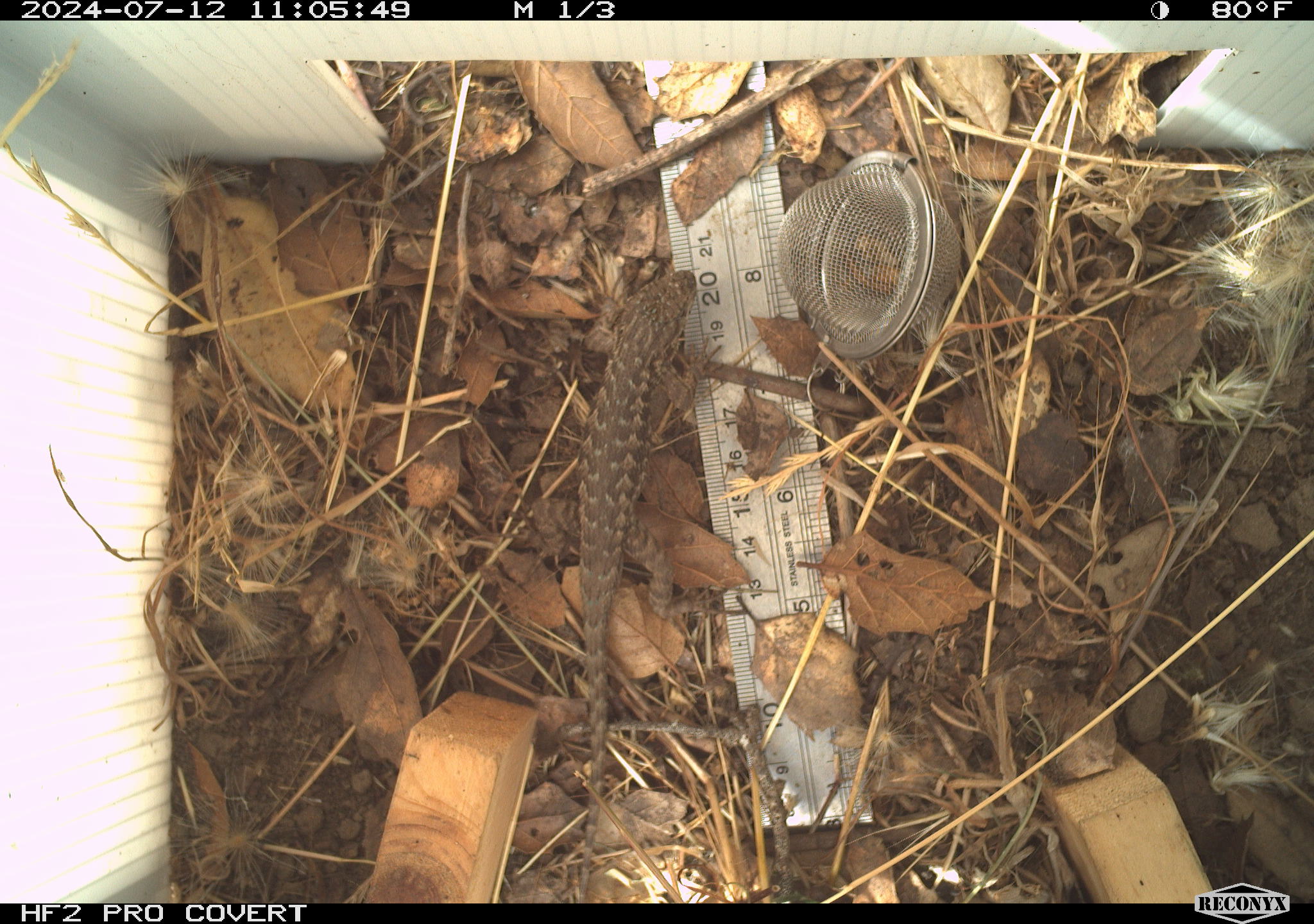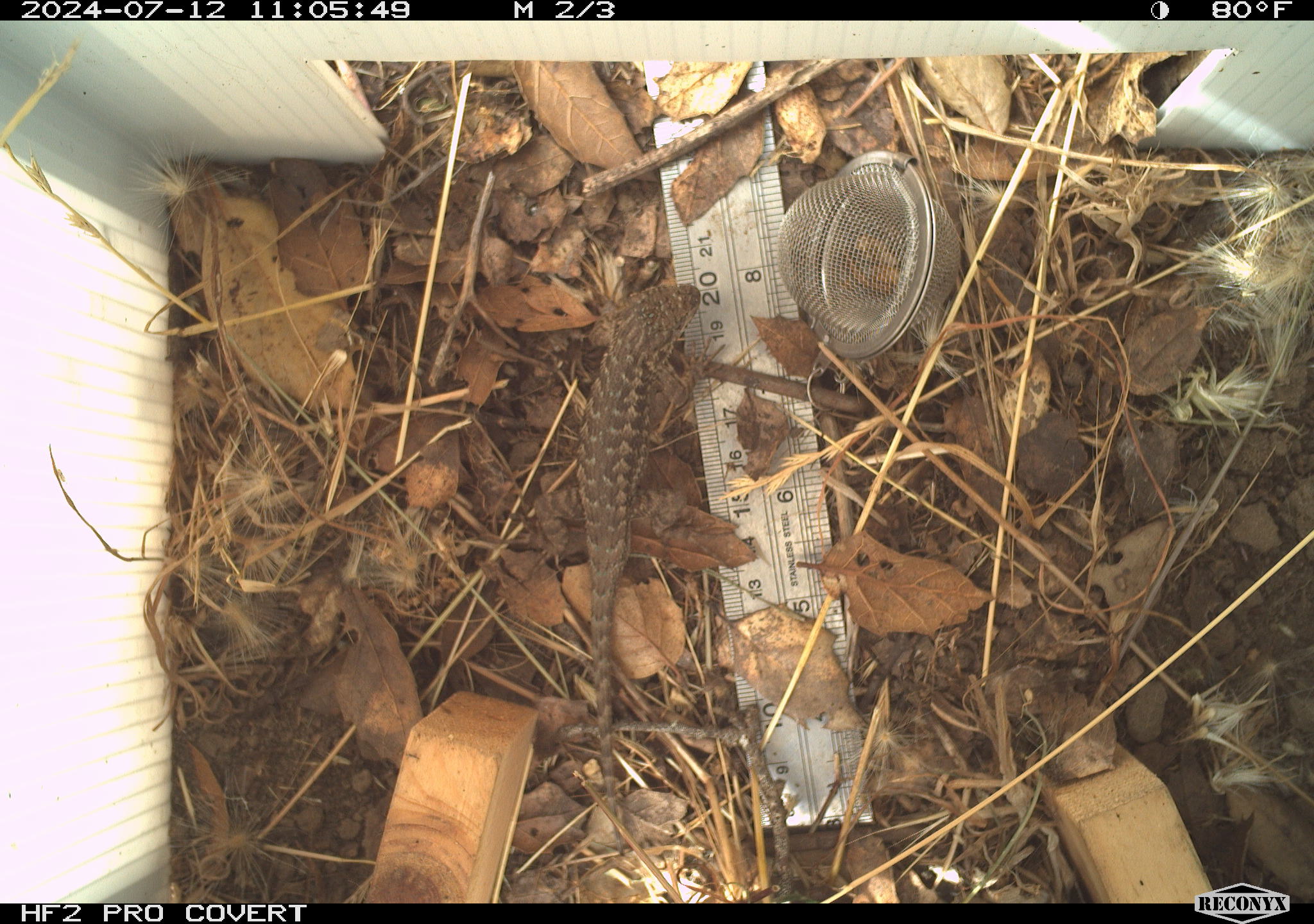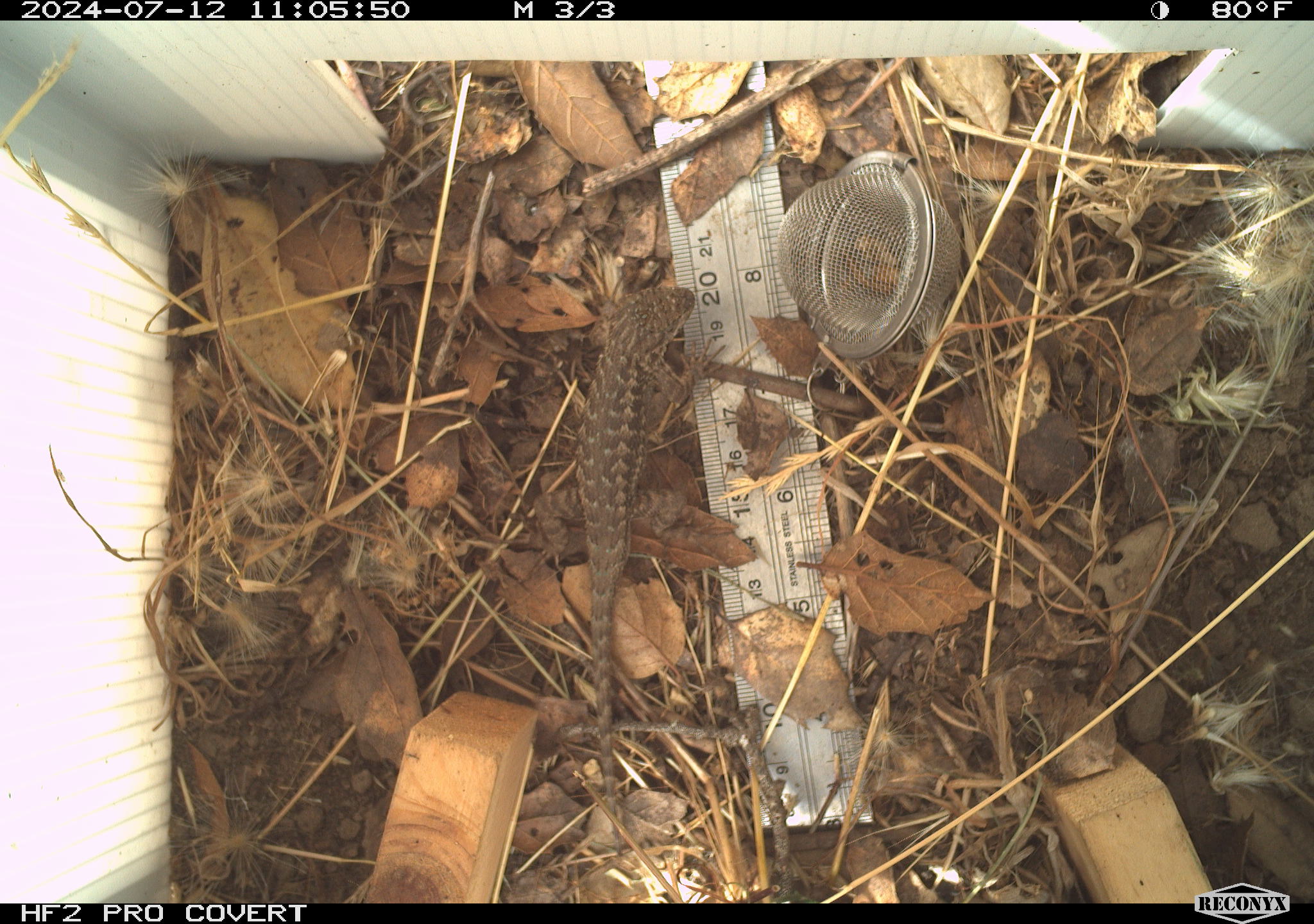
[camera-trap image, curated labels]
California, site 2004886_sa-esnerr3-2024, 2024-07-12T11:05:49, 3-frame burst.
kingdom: Animalia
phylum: Chordata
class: Reptilia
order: Squamata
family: Phrynosomatidae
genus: Sceloporus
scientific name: Sceloporus occidentalis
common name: western fence lizard